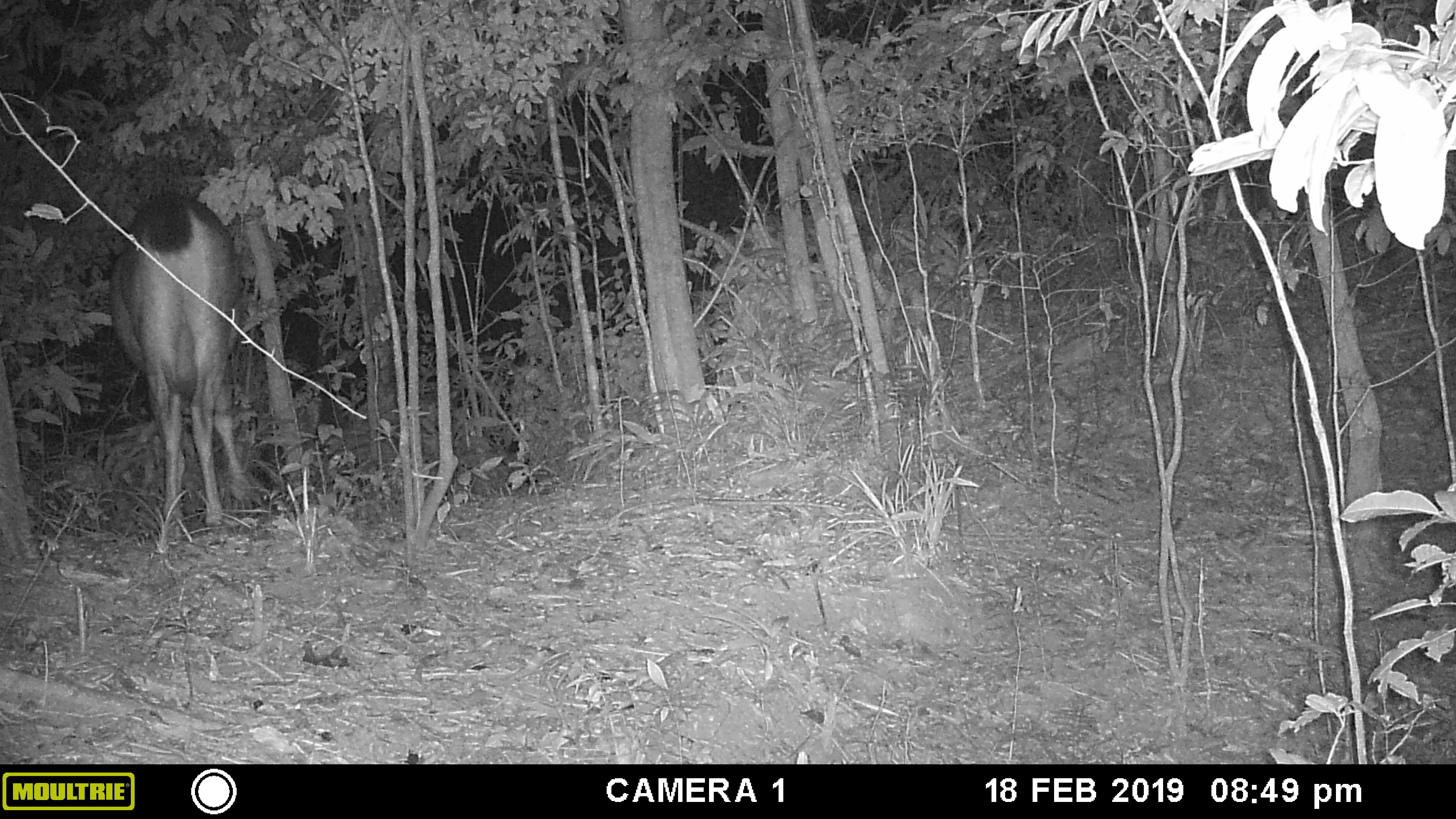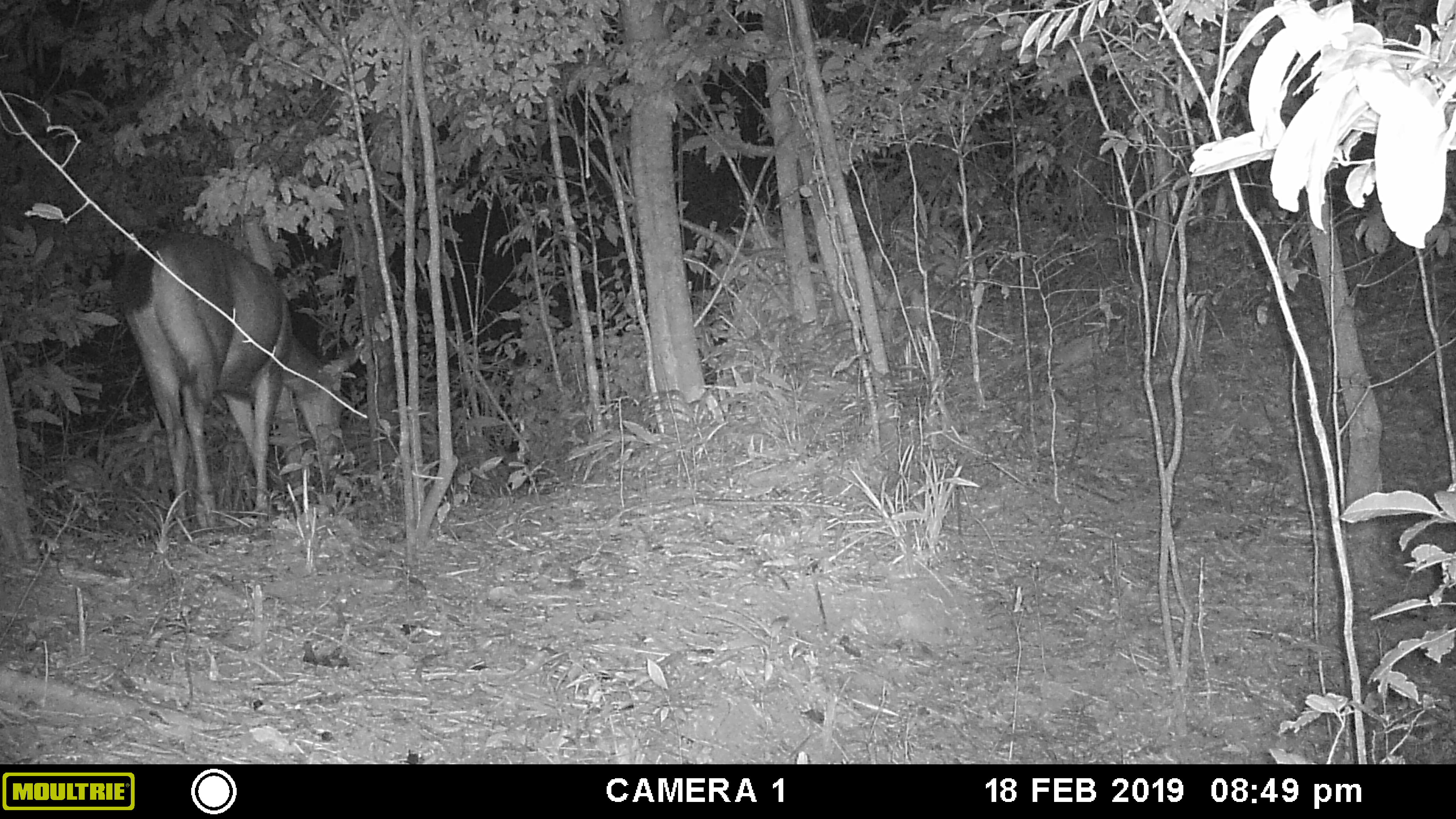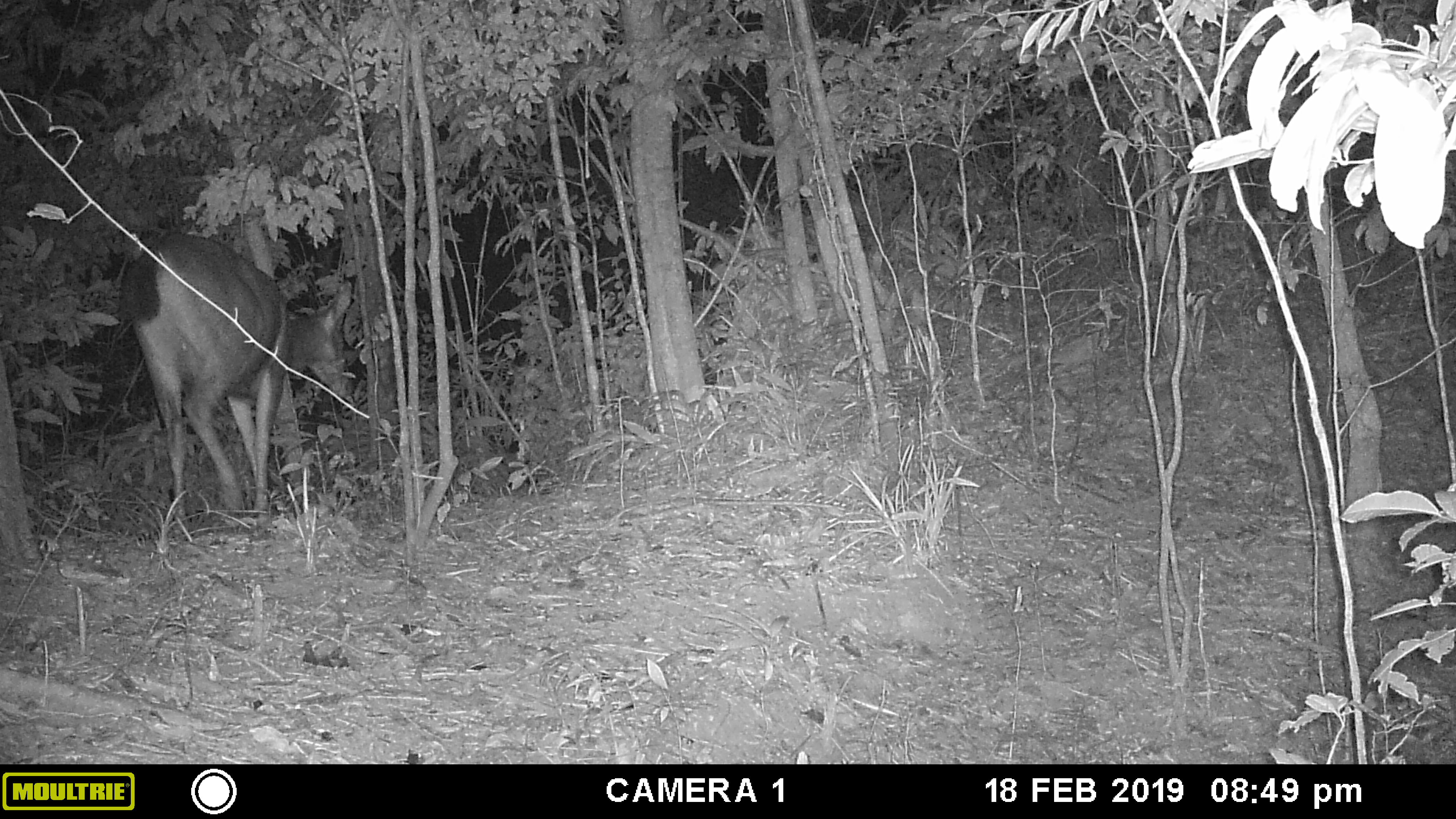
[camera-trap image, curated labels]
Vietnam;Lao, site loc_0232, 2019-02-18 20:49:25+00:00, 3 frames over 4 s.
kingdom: Animalia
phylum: Chordata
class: Mammalia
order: Artiodactyla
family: Cervidae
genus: Rusa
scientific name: Rusa unicolor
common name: sambar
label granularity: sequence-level